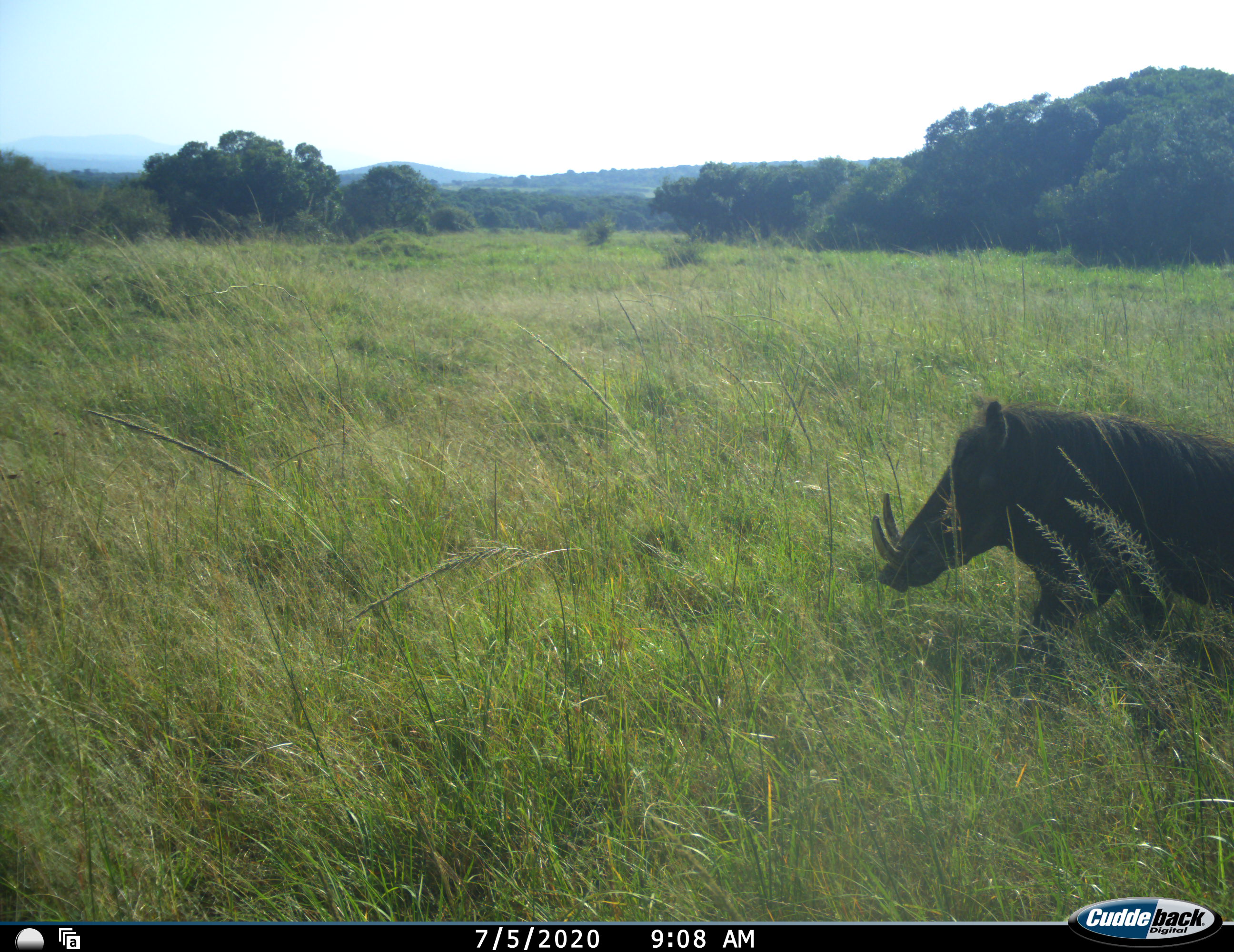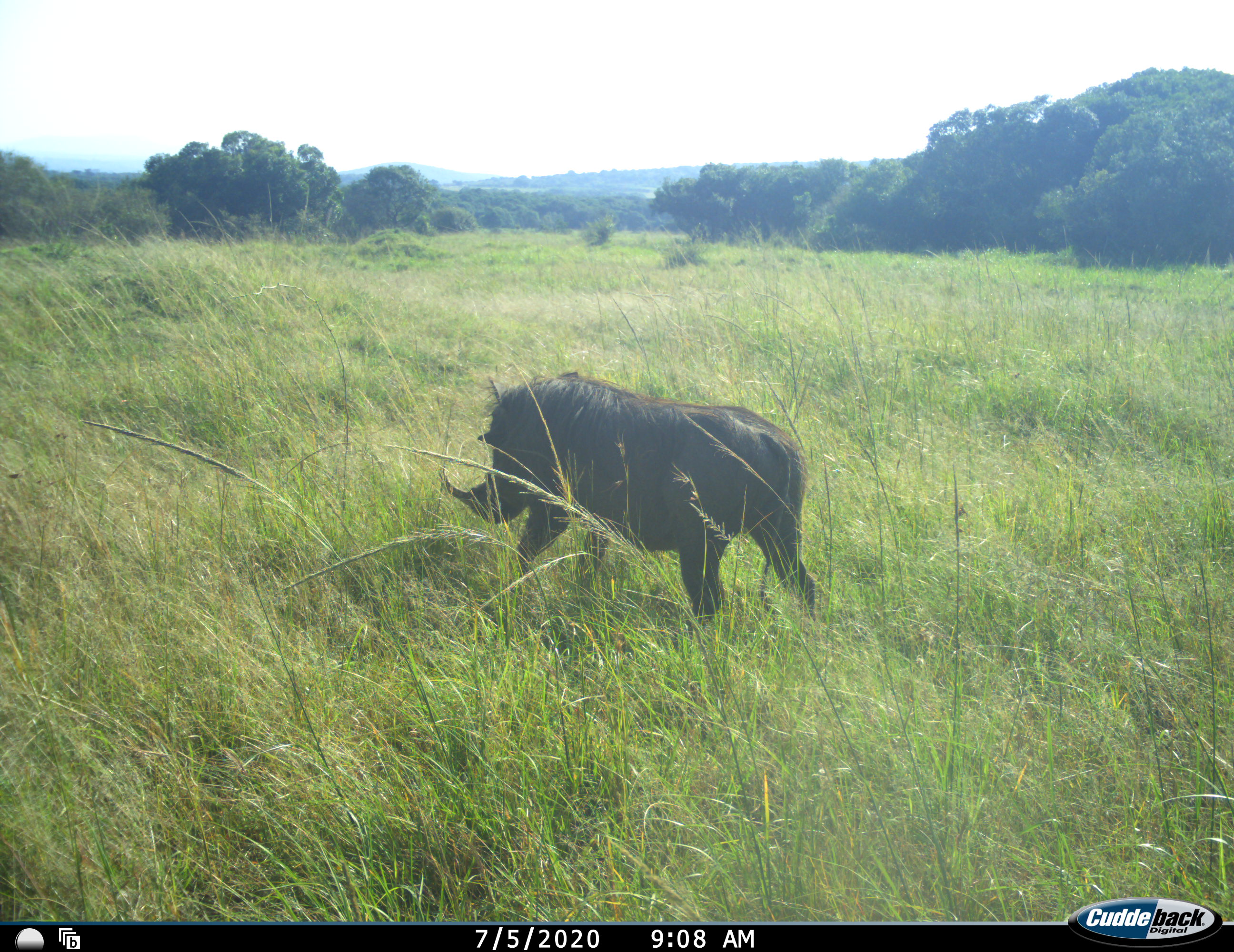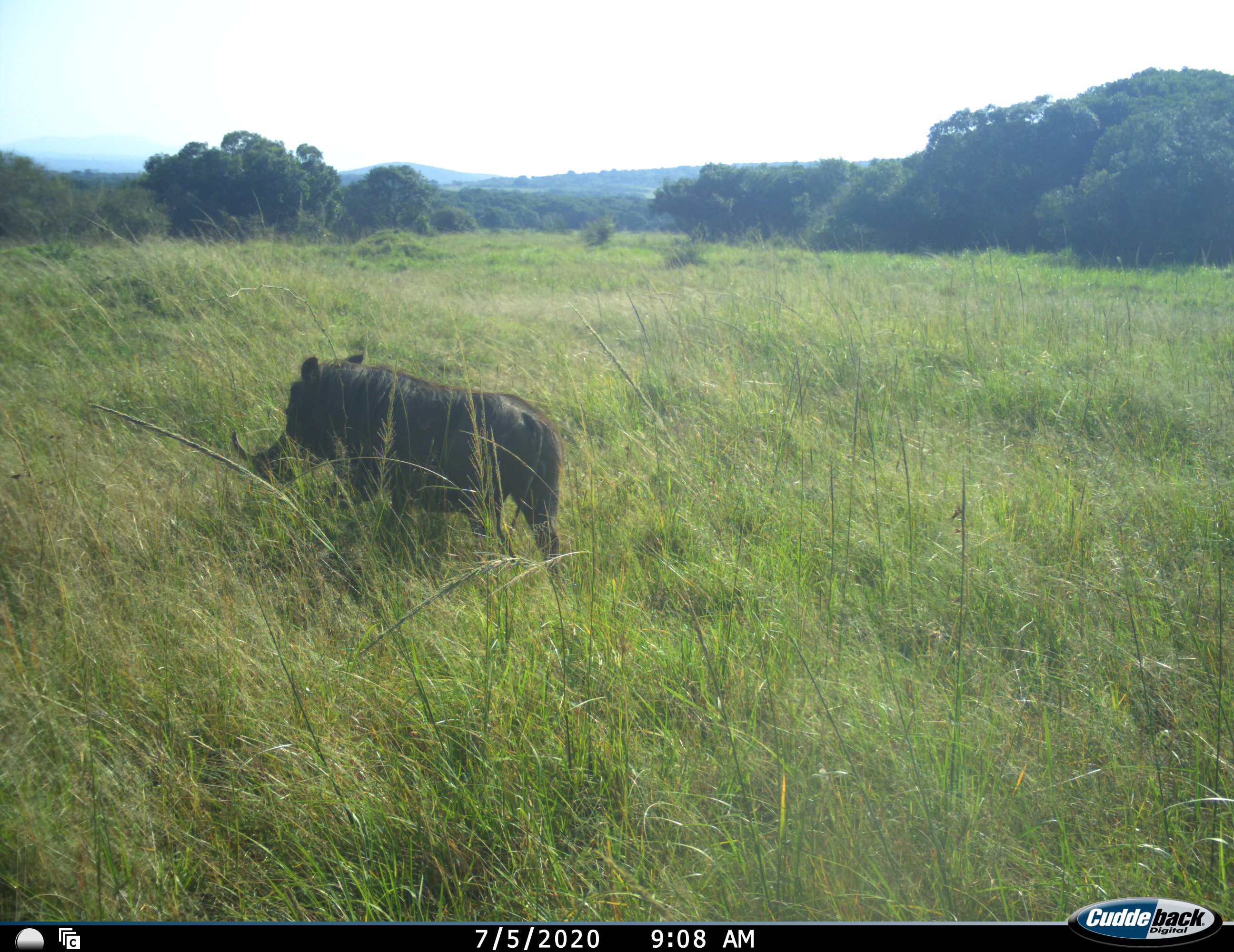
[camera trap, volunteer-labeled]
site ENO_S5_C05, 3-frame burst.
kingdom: Animalia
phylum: Chordata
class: Mammalia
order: Artiodactyla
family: Suidae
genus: Phacochoerus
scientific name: Phacochoerus africanus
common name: warthog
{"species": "warthog (Phacochoerus africanus)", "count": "1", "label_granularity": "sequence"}